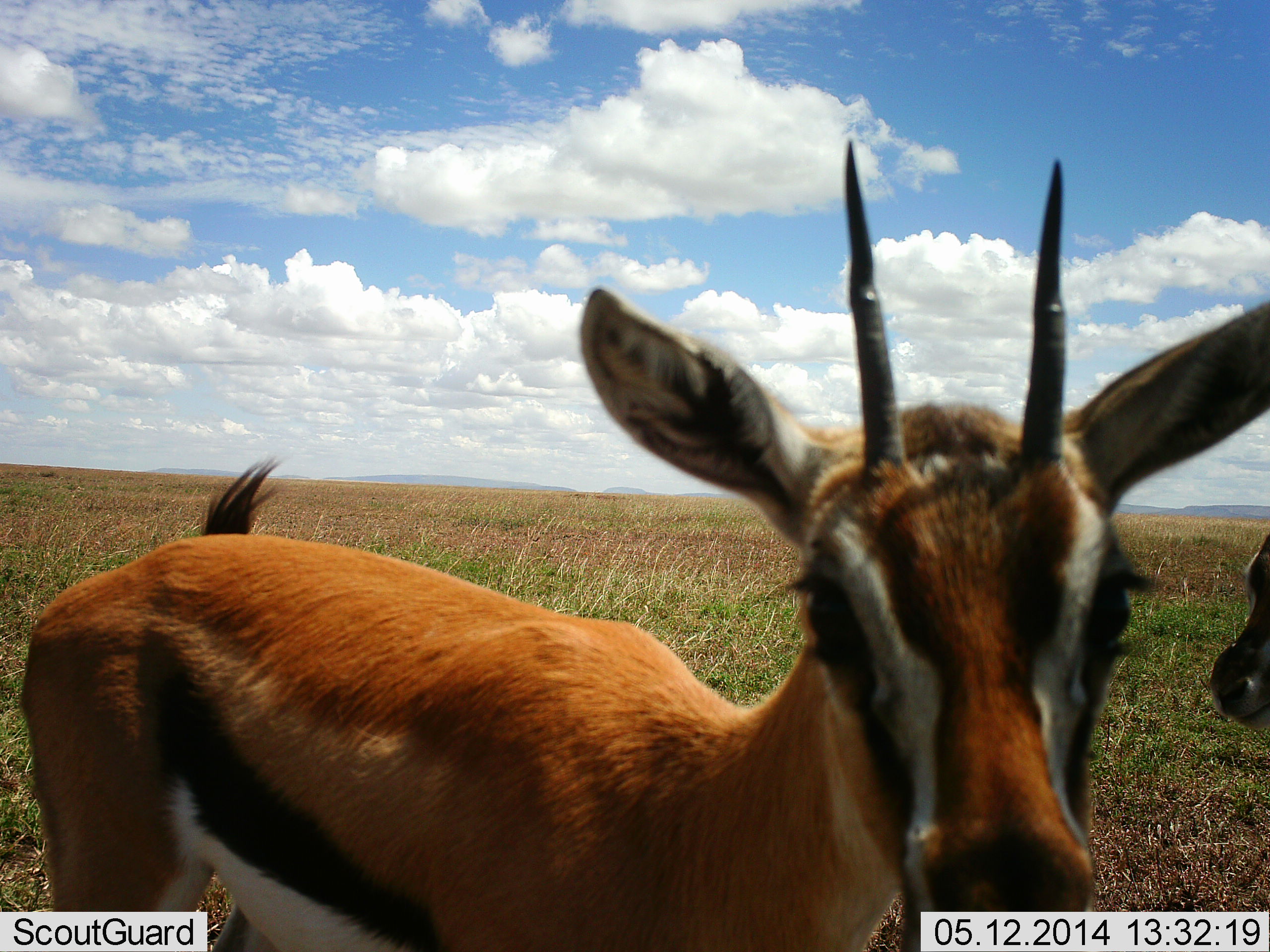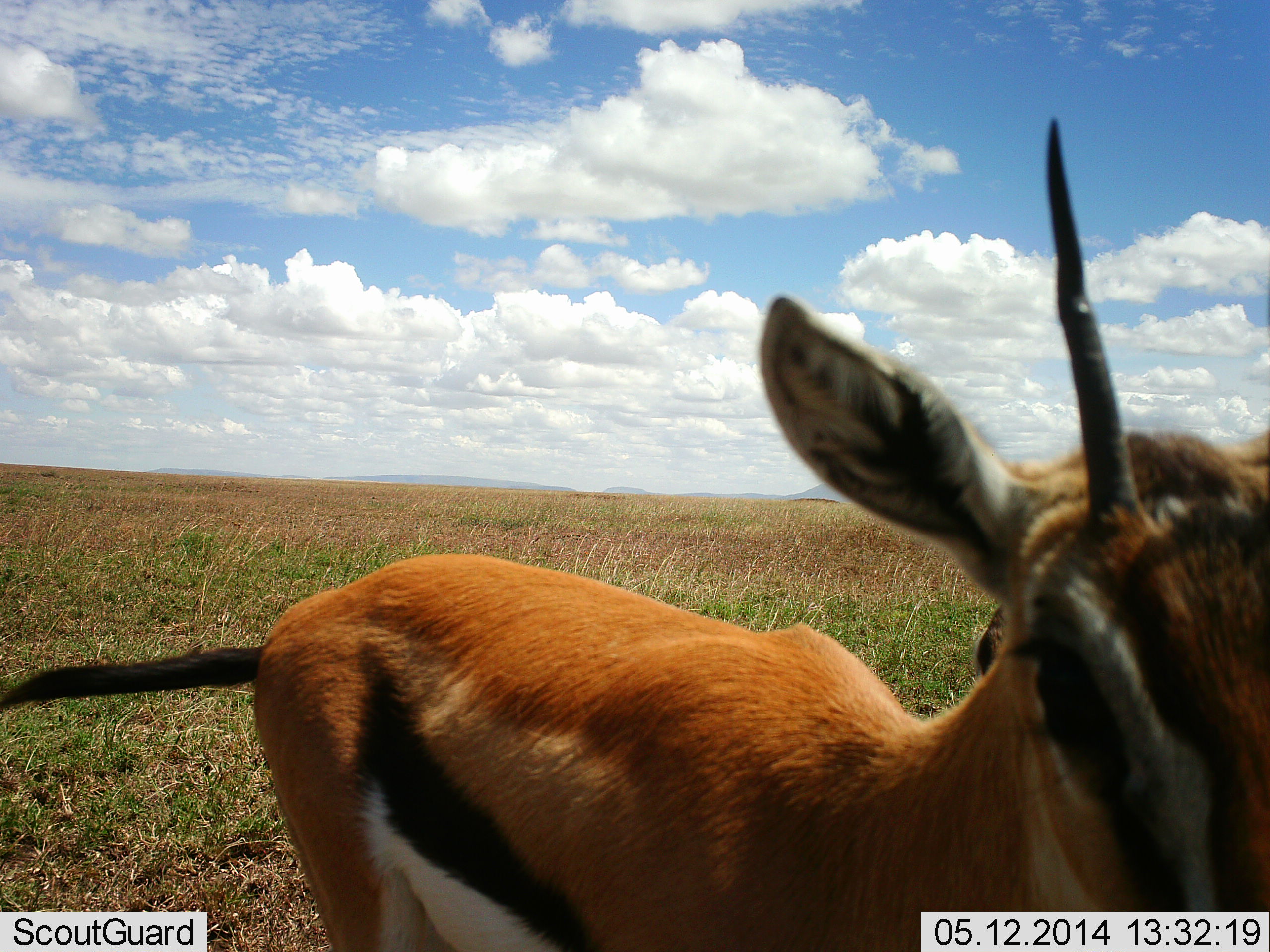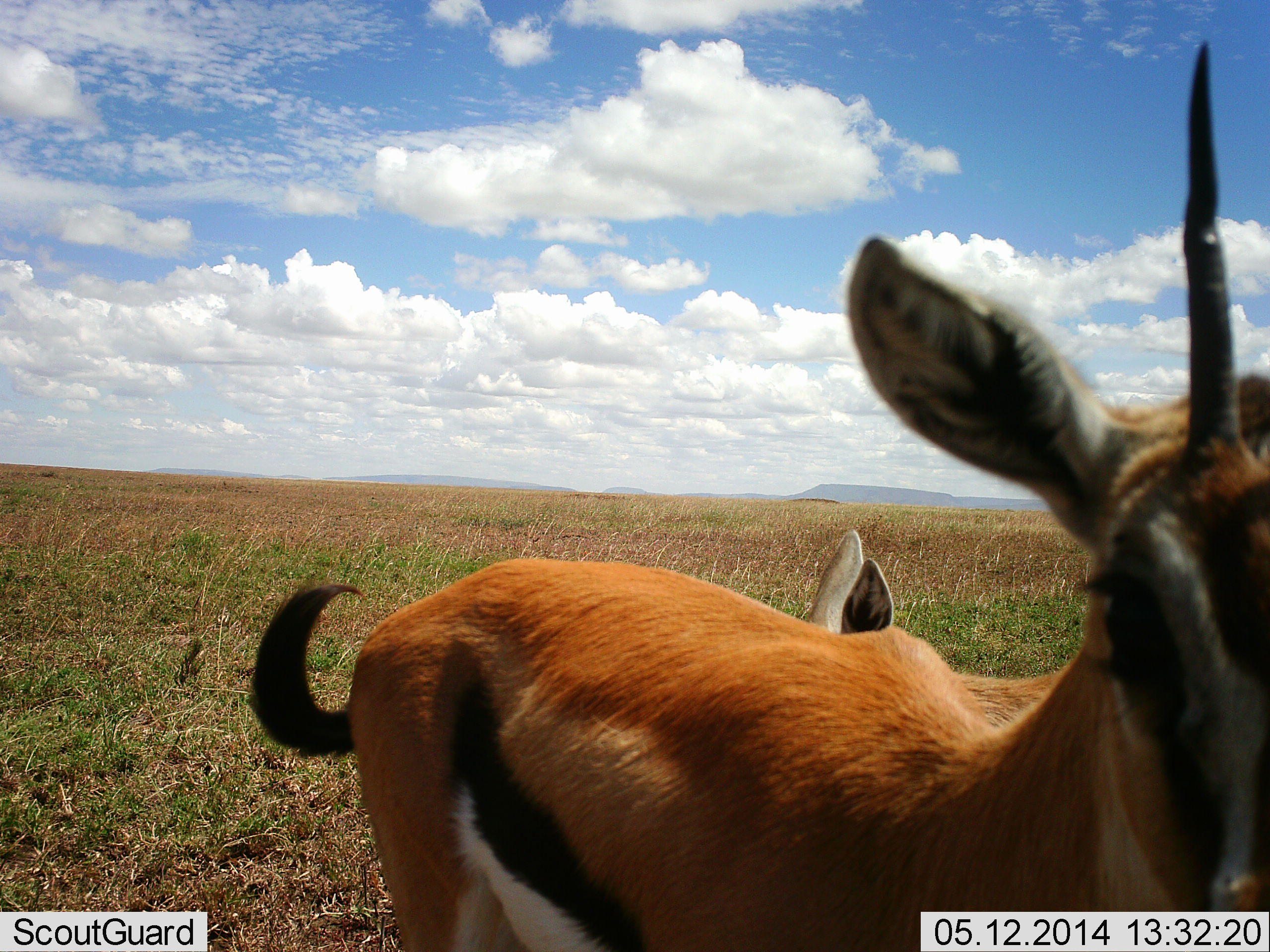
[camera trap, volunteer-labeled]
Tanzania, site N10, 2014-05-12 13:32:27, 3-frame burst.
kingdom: Animalia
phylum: Chordata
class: Mammalia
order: Artiodactyla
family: Bovidae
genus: Eudorcas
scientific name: Eudorcas thomsonii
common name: thomson's gazelle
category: gazellethomsons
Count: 2.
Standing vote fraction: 70%.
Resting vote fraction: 0%.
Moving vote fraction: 60%.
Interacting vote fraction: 0%.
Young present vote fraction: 10%.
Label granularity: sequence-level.